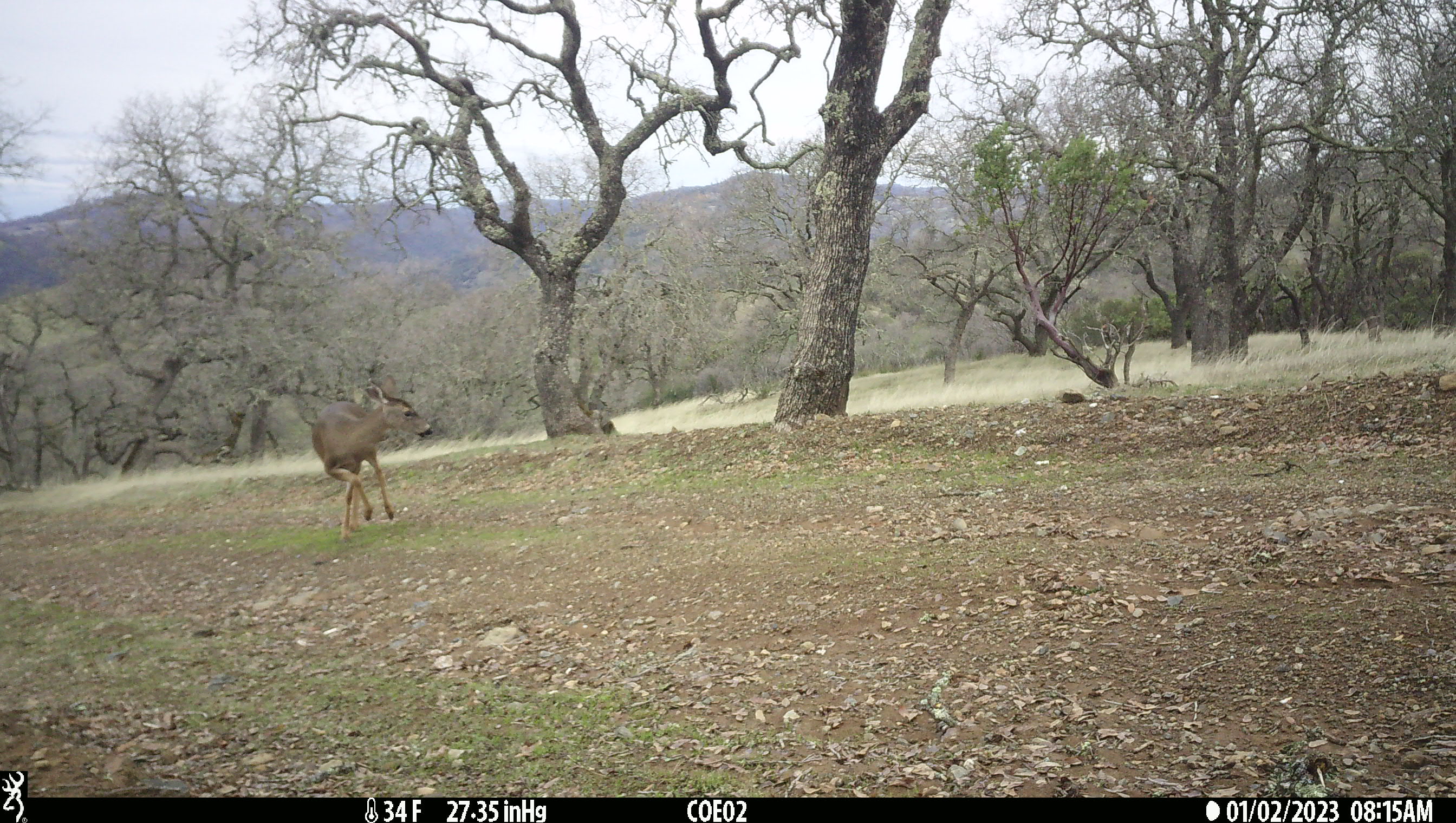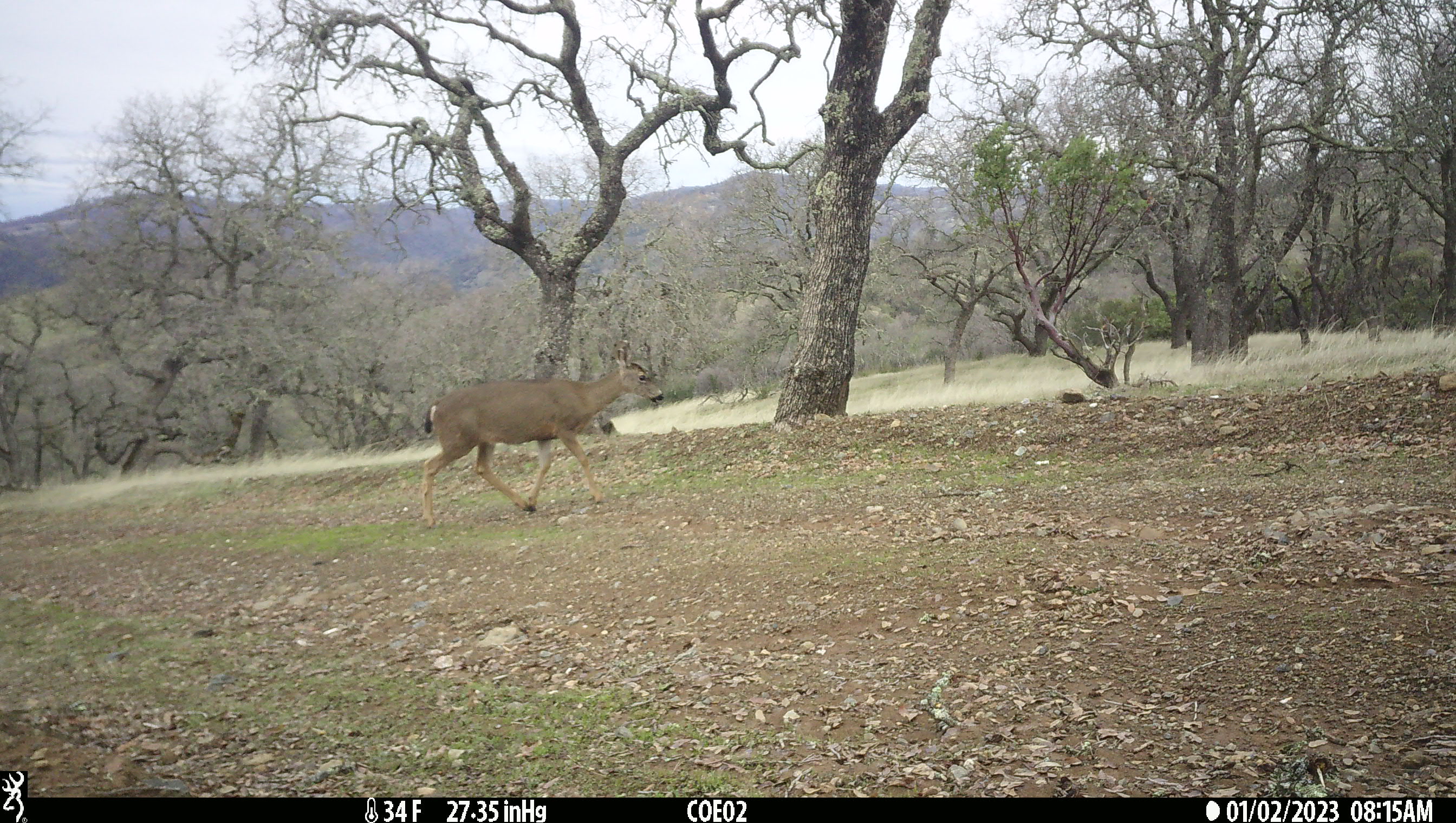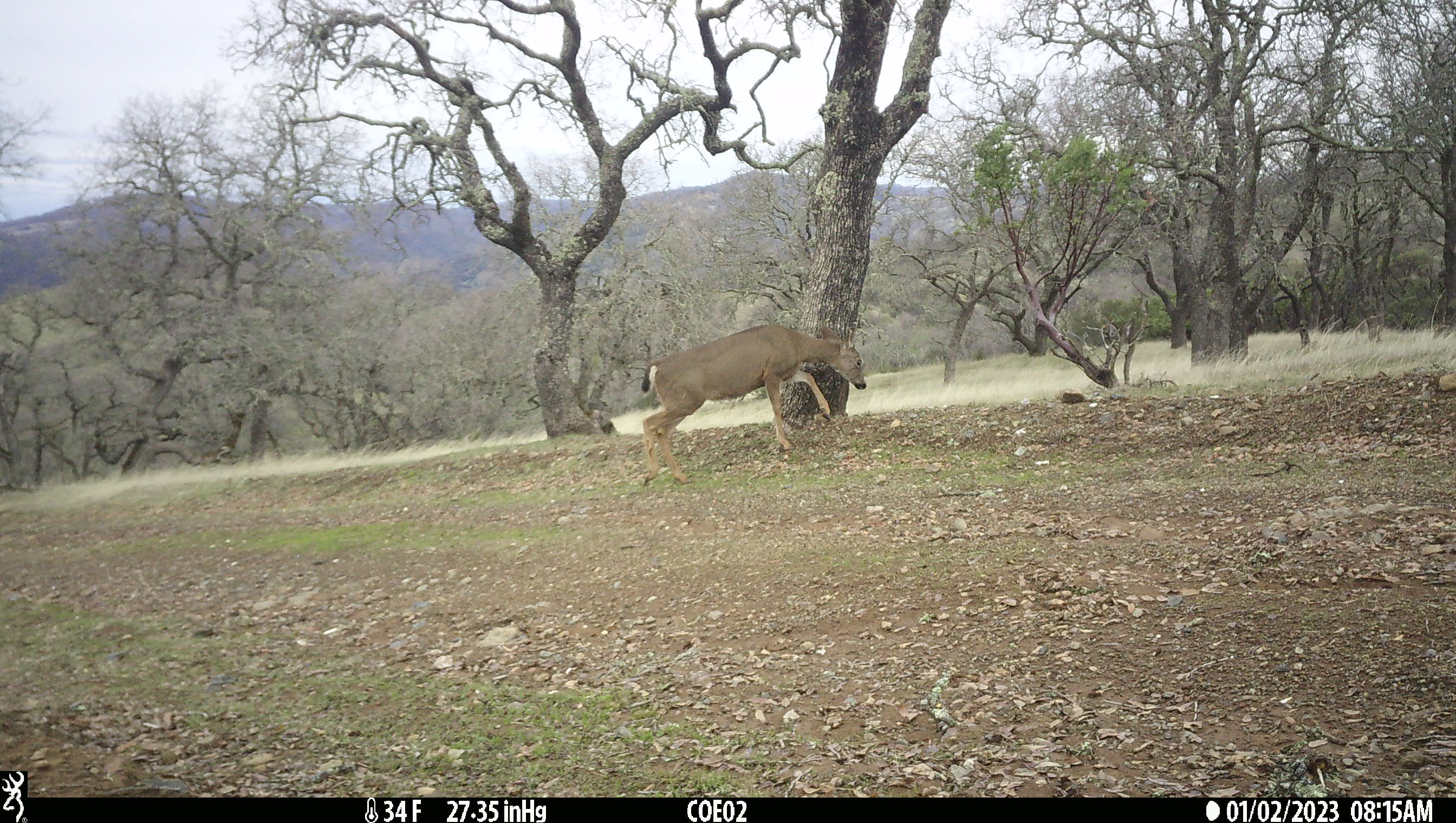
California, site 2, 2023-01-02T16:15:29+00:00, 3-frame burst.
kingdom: Animalia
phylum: Chordata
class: Mammalia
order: Artiodactyla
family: Cervidae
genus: Odocoileus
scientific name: Odocoileus hemionus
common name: mule deer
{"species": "mule deer (Odocoileus hemionus)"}